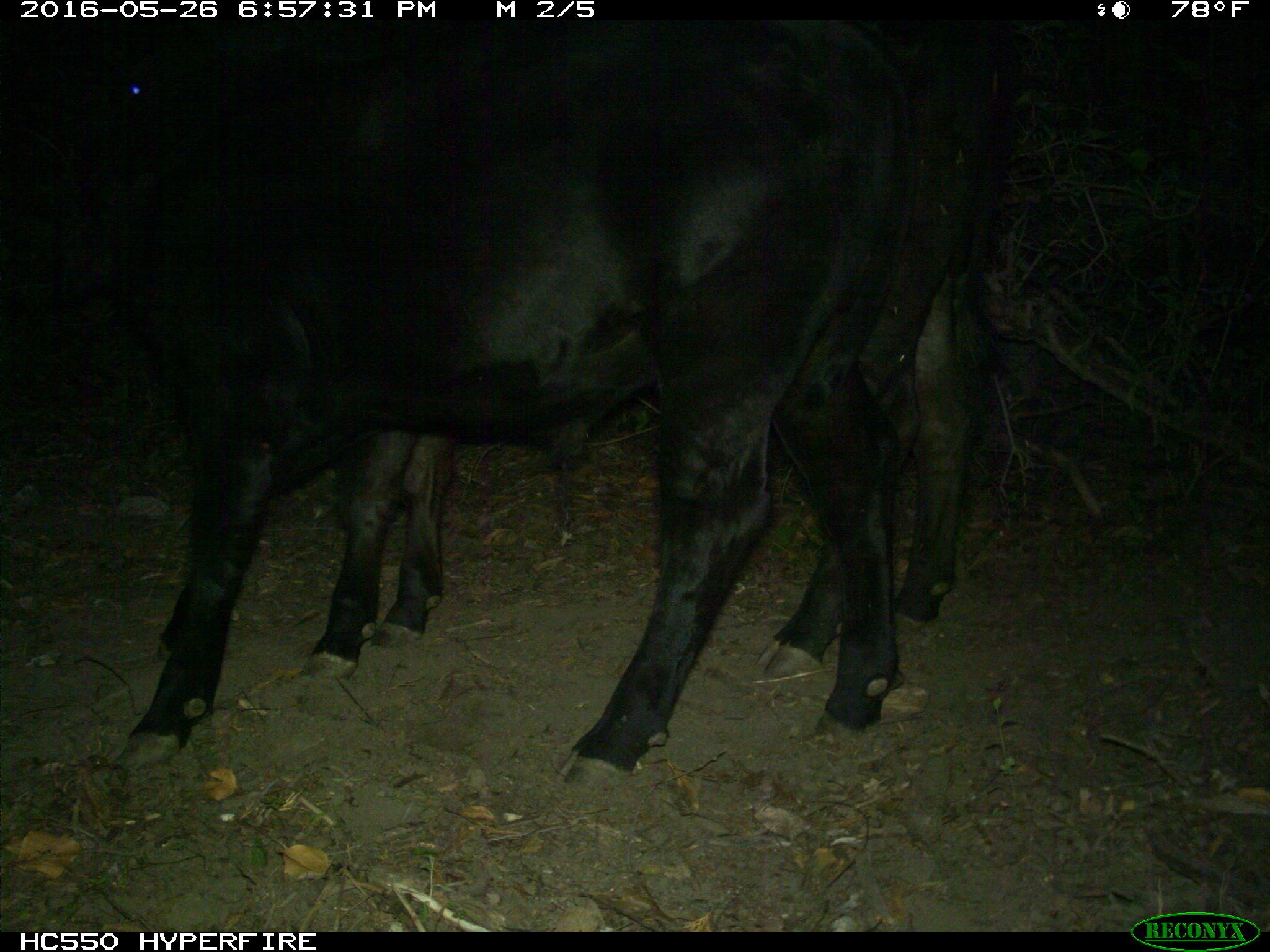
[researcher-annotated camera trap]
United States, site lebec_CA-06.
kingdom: Animalia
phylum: Chordata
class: Mammalia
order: Artiodactyla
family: Bovidae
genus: Bos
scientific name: Bos taurus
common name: domestic cow